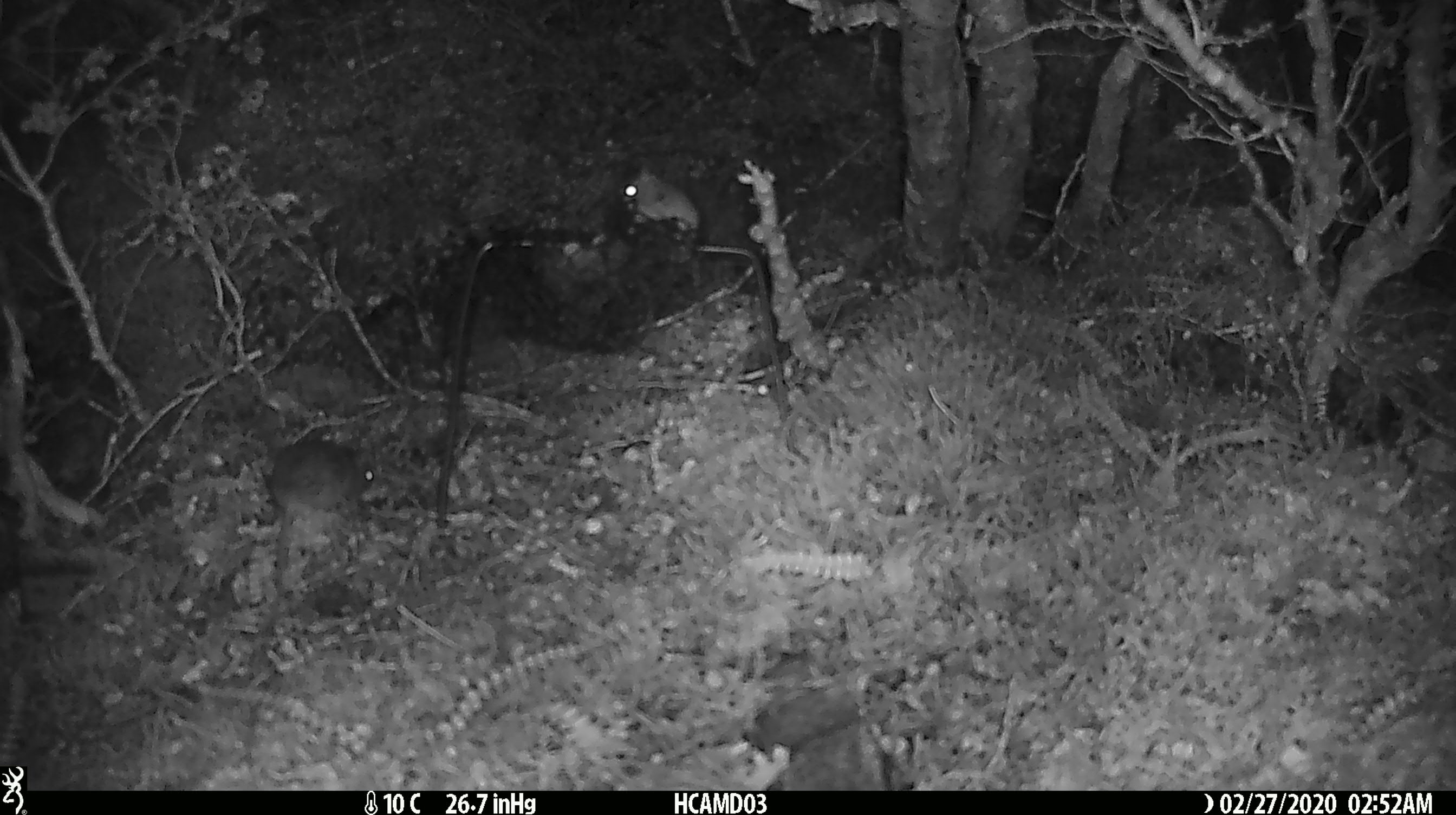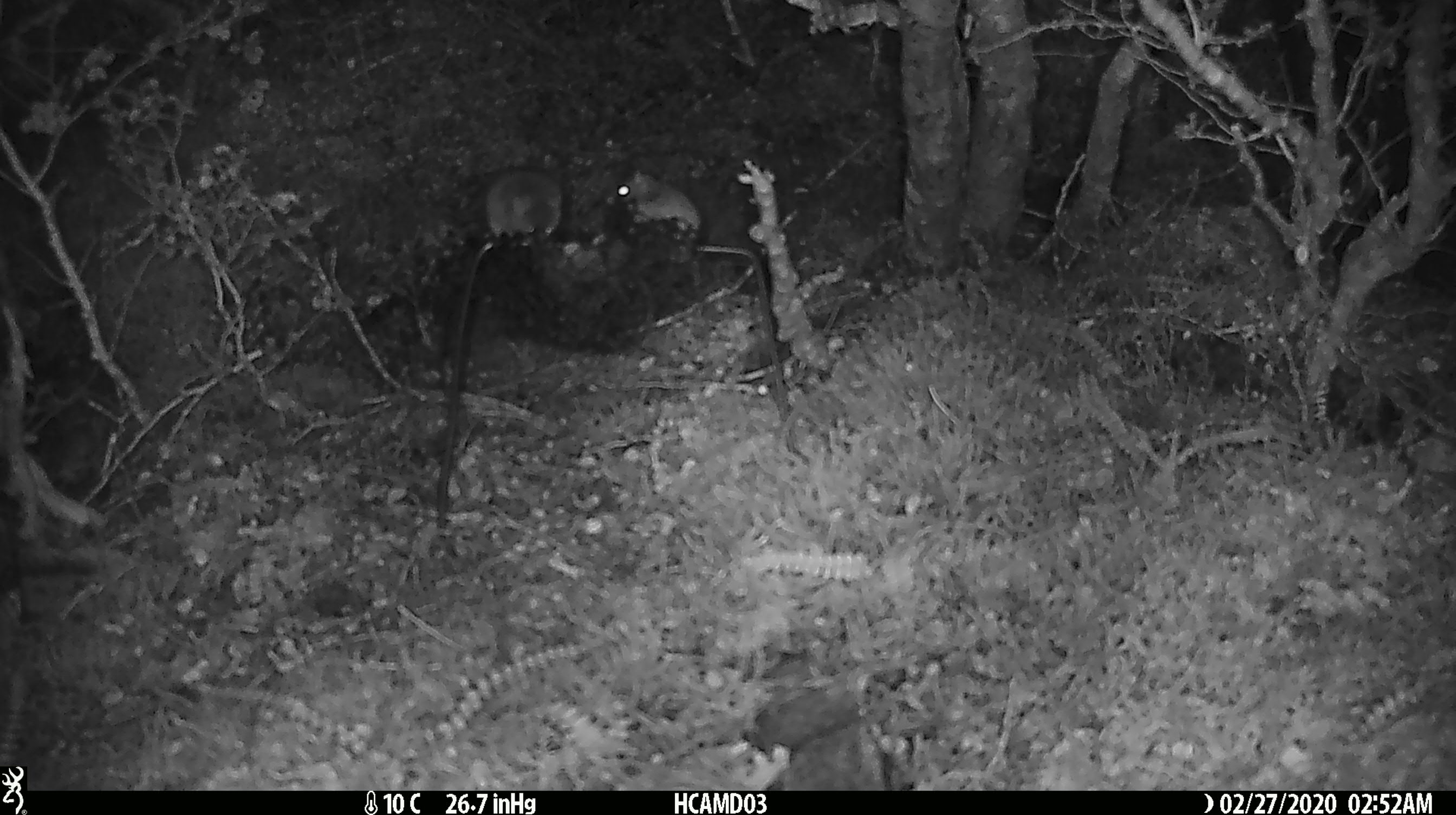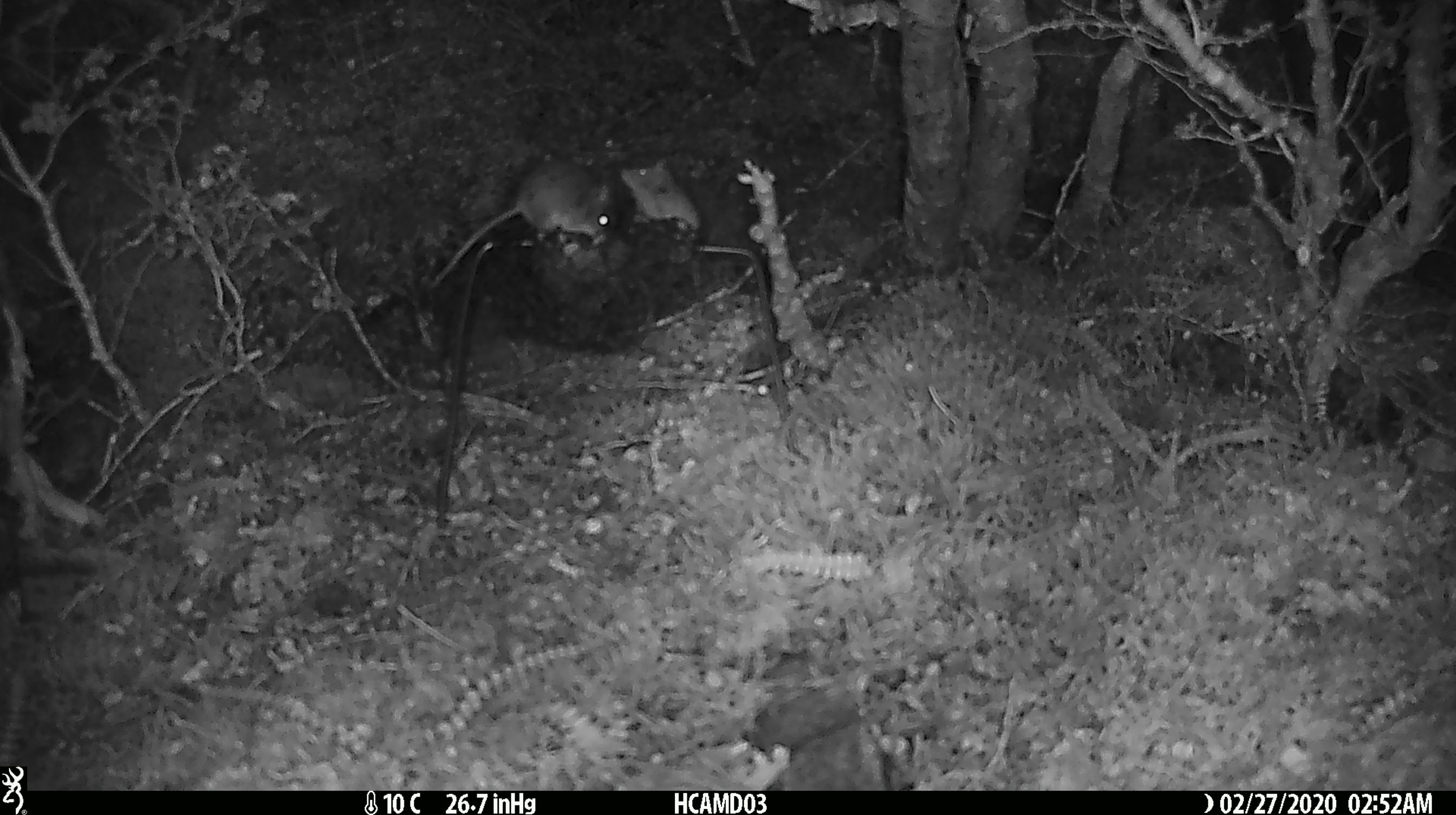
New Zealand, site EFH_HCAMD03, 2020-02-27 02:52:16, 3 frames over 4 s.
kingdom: Animalia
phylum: Chordata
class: Mammalia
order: Rodentia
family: Muridae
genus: Mus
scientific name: Mus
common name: mouse